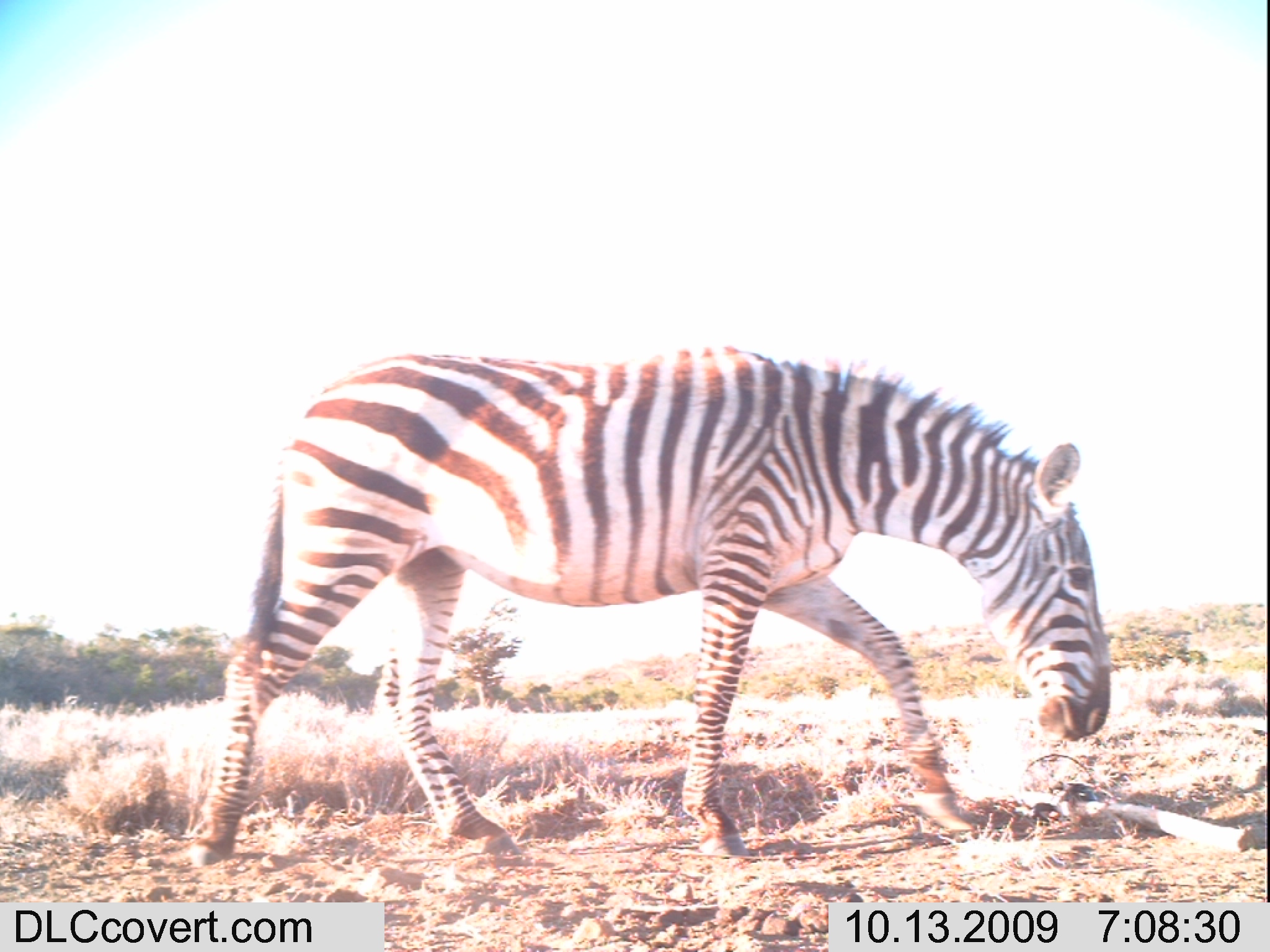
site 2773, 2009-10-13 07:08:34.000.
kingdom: Animalia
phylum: Chordata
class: Mammalia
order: Perissodactyla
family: Equidae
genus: Equus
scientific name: Equus quagga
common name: plains zebra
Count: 1.